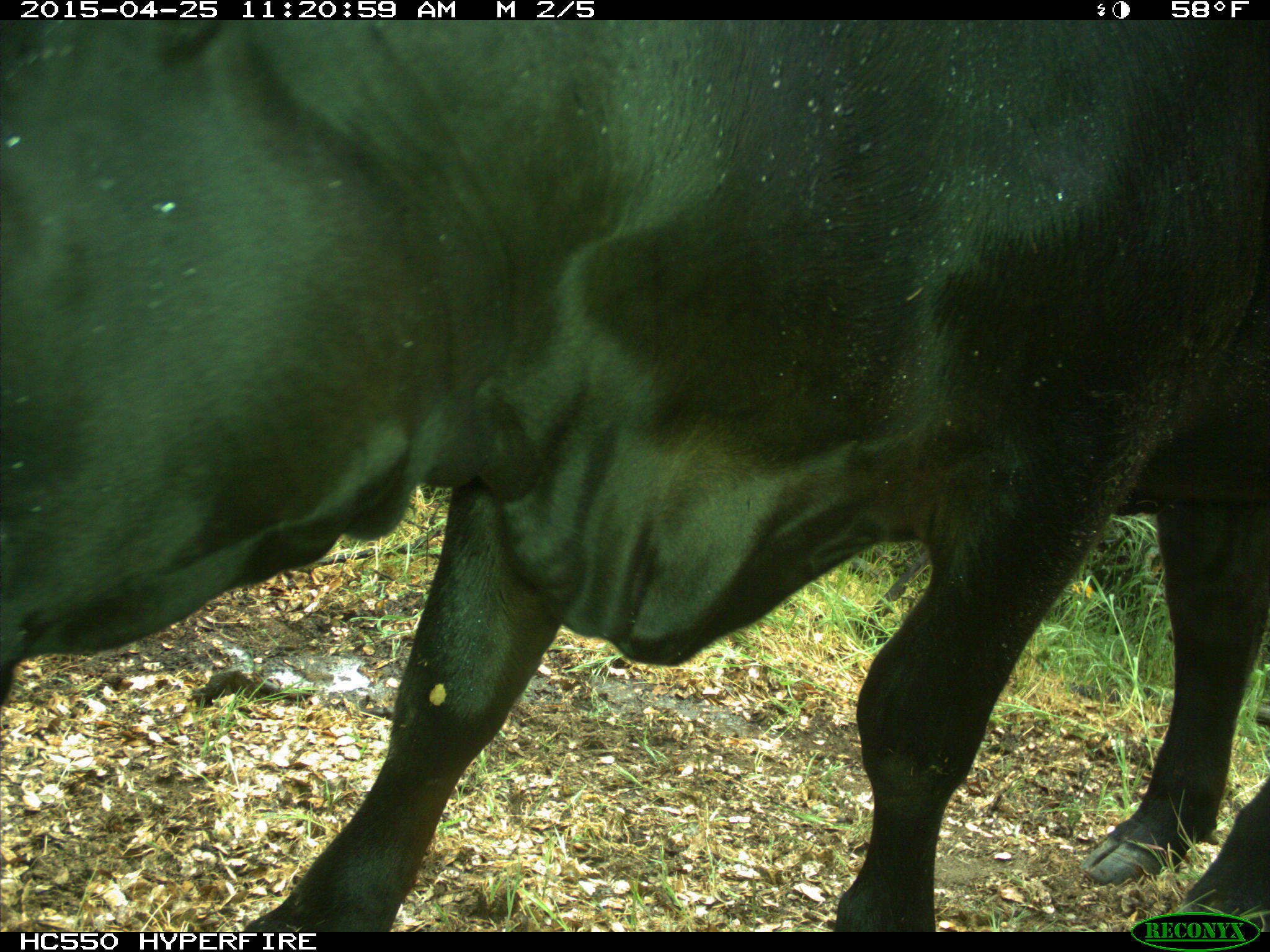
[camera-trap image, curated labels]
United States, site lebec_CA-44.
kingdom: Animalia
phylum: Chordata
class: Mammalia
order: Artiodactyla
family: Suidae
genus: Sus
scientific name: Sus scrofa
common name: wild boar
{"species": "Sus scrofa (wild boar)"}